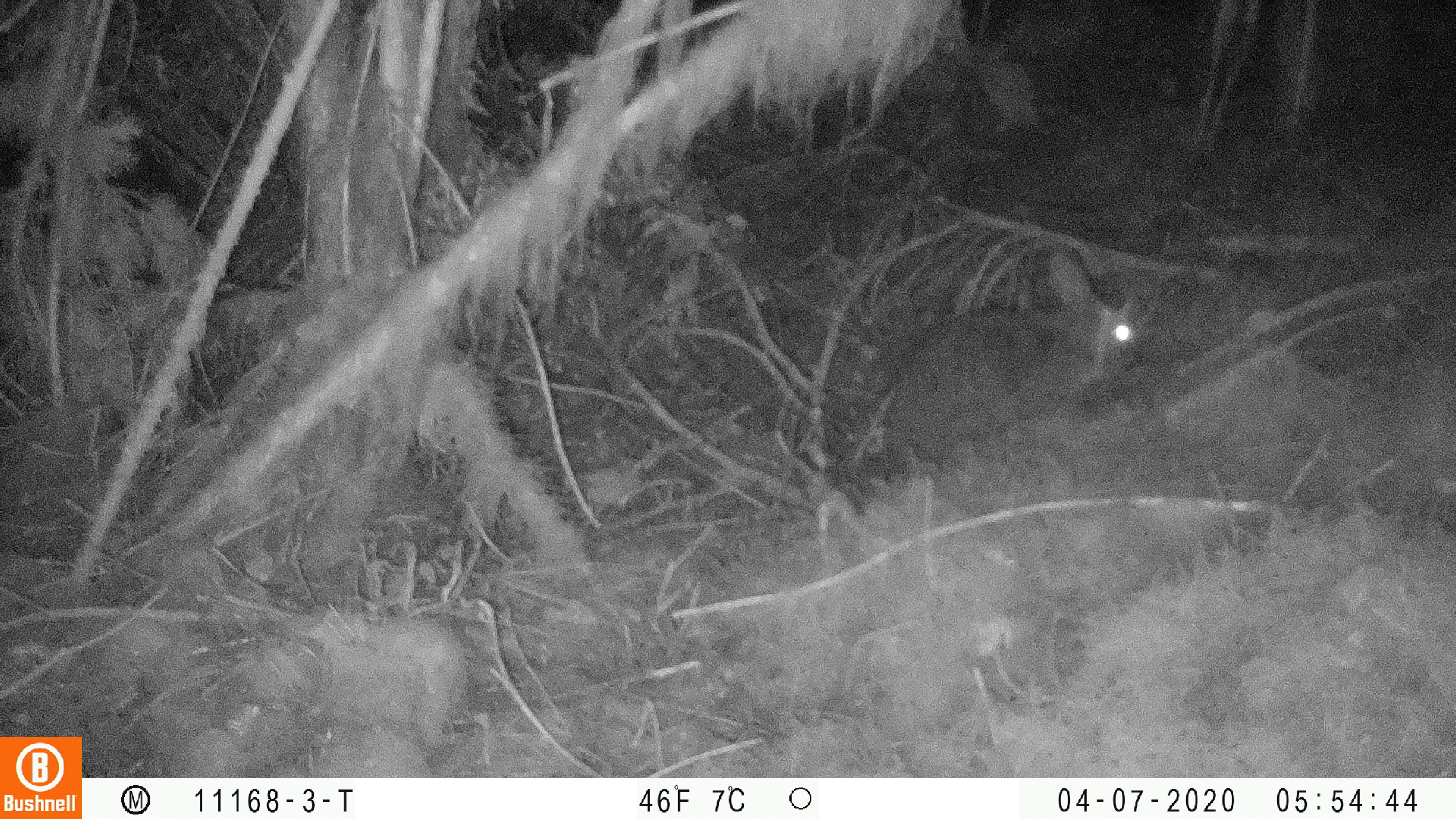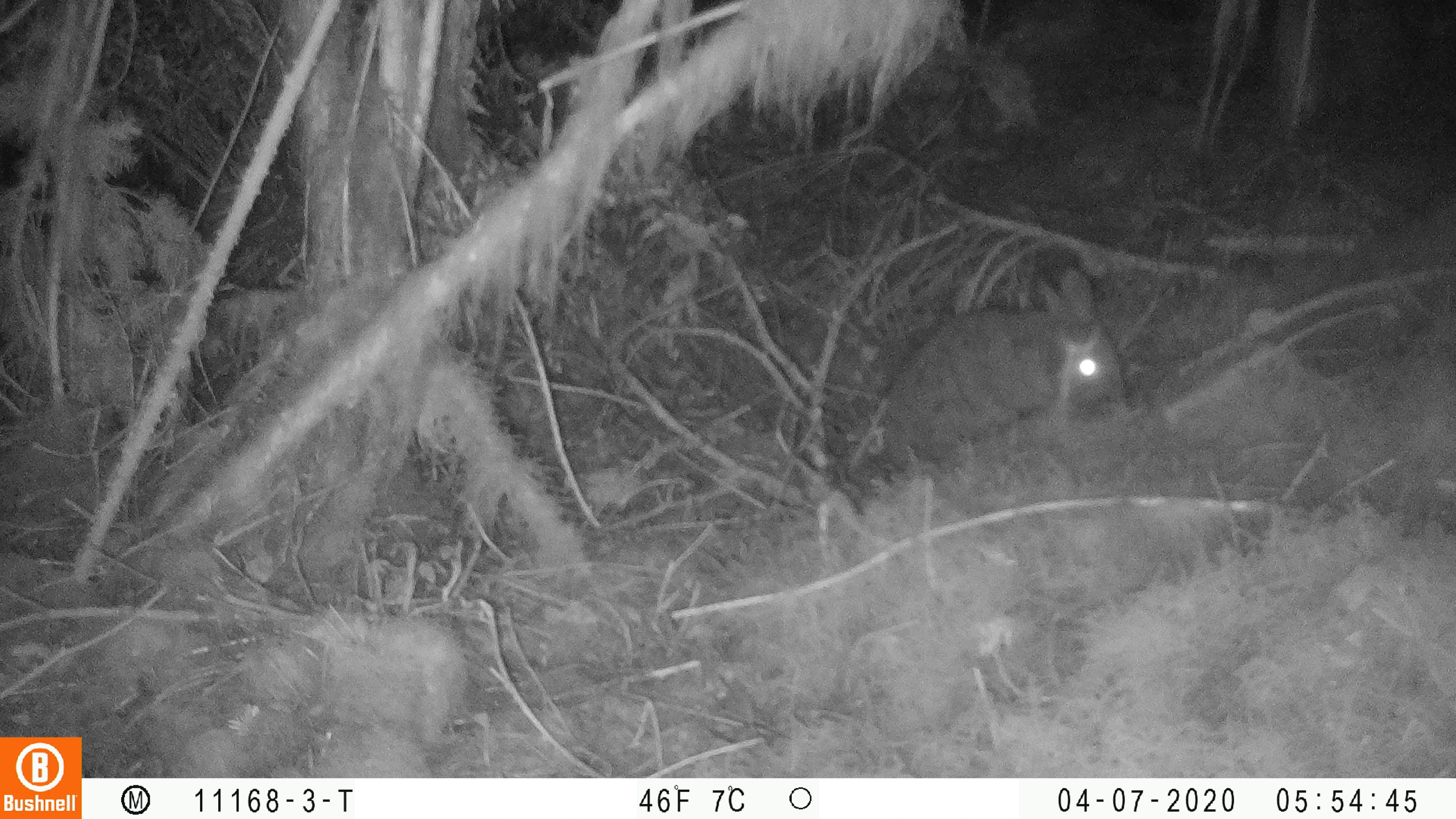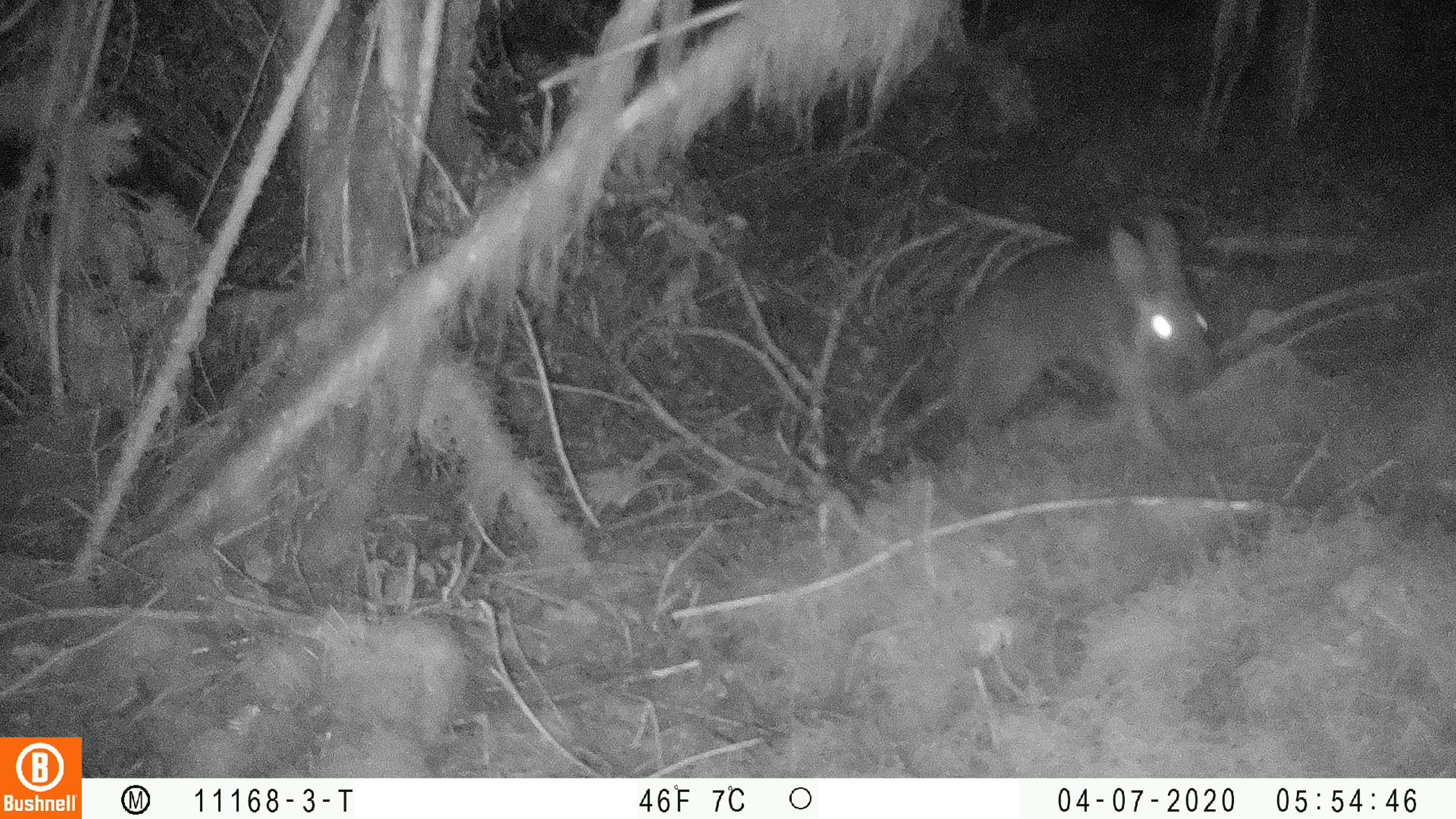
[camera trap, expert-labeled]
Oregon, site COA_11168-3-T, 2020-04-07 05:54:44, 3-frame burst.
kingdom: Animalia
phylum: Chordata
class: Mammalia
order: Lagomorpha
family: Leporidae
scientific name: Leporidae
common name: hares and rabbits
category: leporidae family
Leporidae family (hares and rabbits) (Leporidae).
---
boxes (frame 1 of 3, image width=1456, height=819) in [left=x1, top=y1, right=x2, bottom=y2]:
leporidae family: [left=878, top=246, right=1145, bottom=502]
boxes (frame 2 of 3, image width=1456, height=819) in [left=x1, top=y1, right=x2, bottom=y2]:
leporidae family: [left=878, top=265, right=1128, bottom=495]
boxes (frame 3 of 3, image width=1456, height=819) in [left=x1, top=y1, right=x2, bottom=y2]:
leporidae family: [left=941, top=217, right=1220, bottom=456]